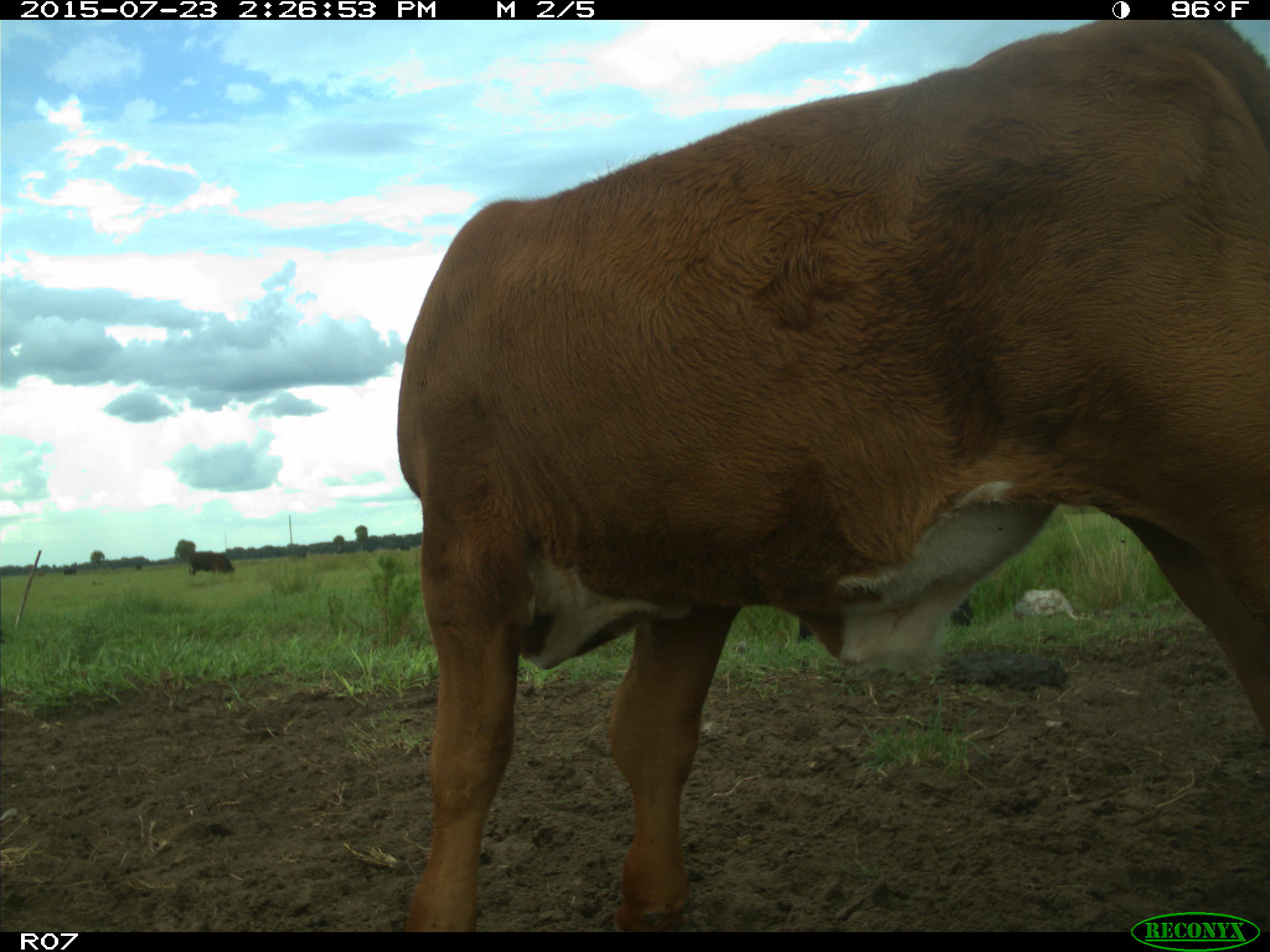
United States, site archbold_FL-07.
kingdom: Animalia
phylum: Chordata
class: Mammalia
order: Artiodactyla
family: Bovidae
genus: Bos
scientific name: Bos taurus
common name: domestic cow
Bos taurus (domestic cow).